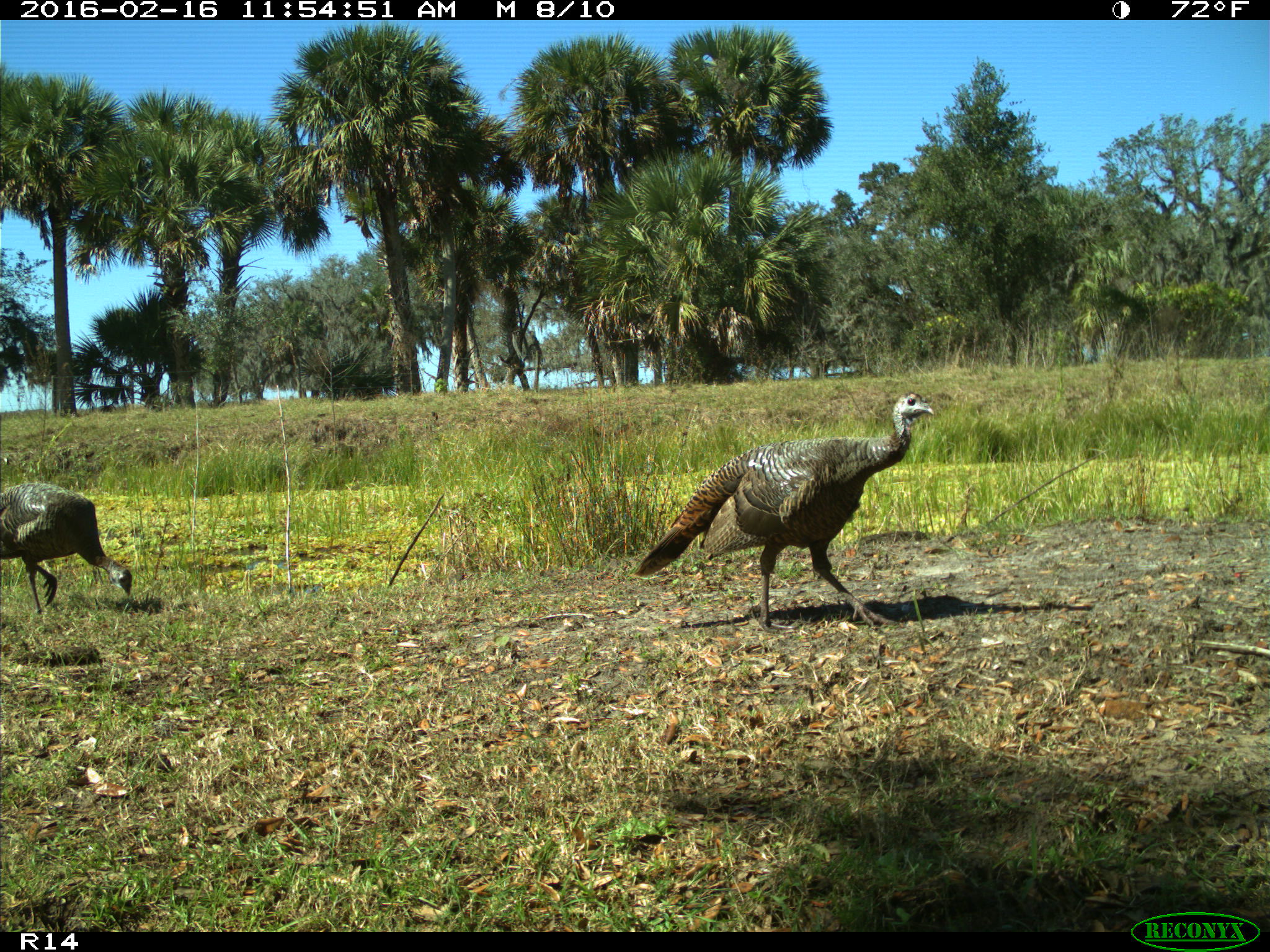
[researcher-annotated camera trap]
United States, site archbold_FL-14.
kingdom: Animalia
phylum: Chordata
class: Aves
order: Galliformes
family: Phasianidae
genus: Meleagris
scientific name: Meleagris gallopavo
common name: wild turkey